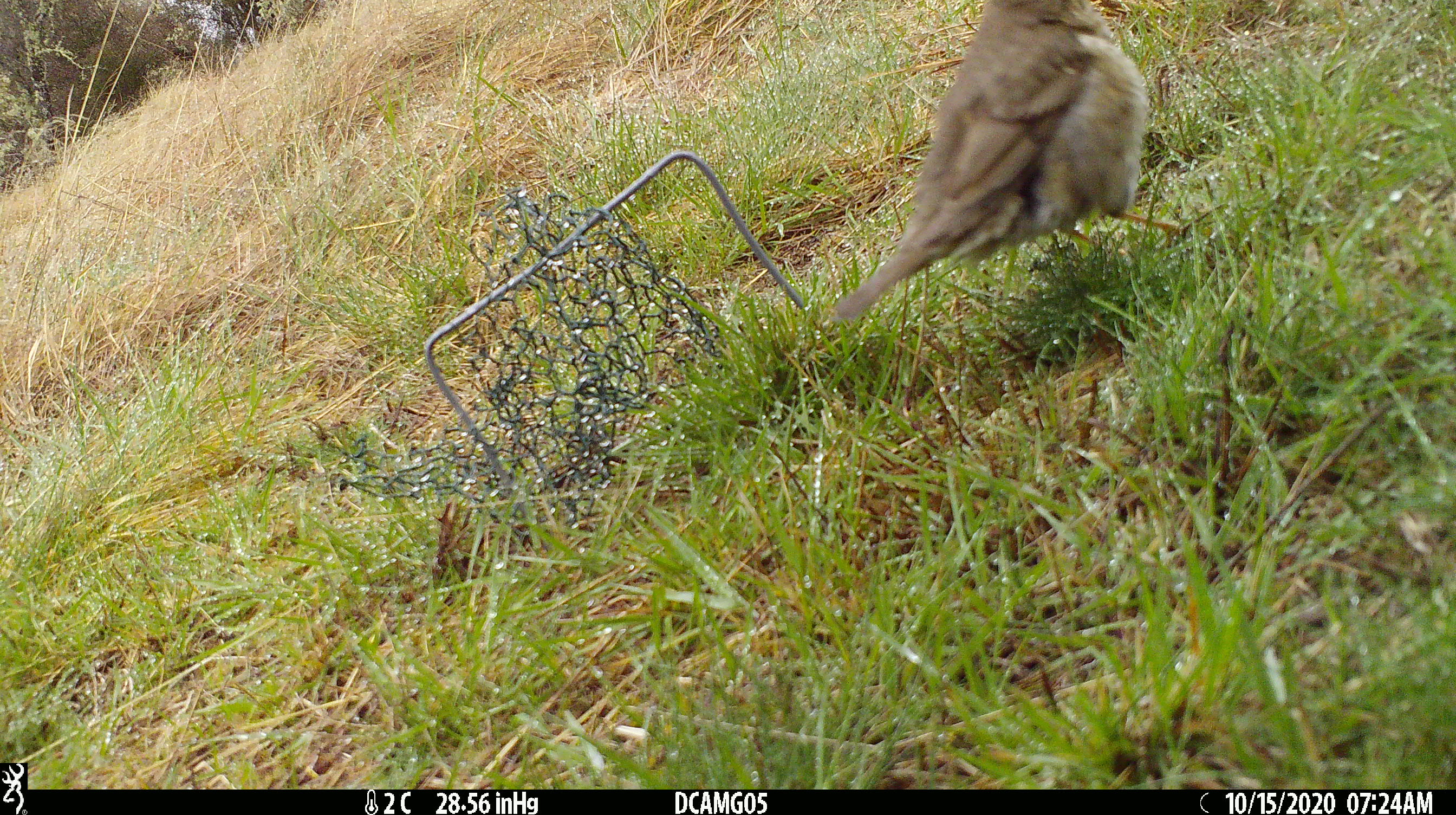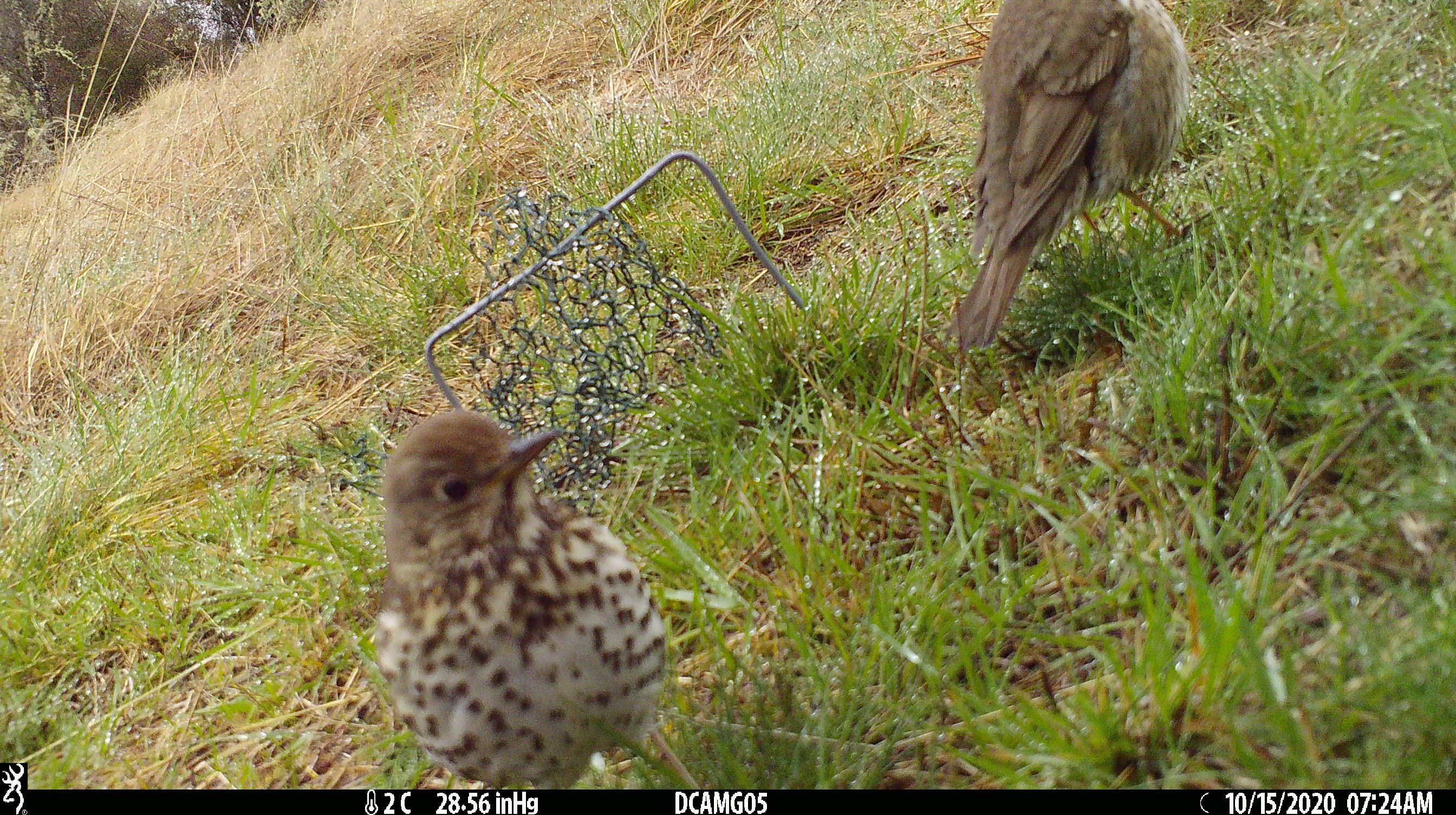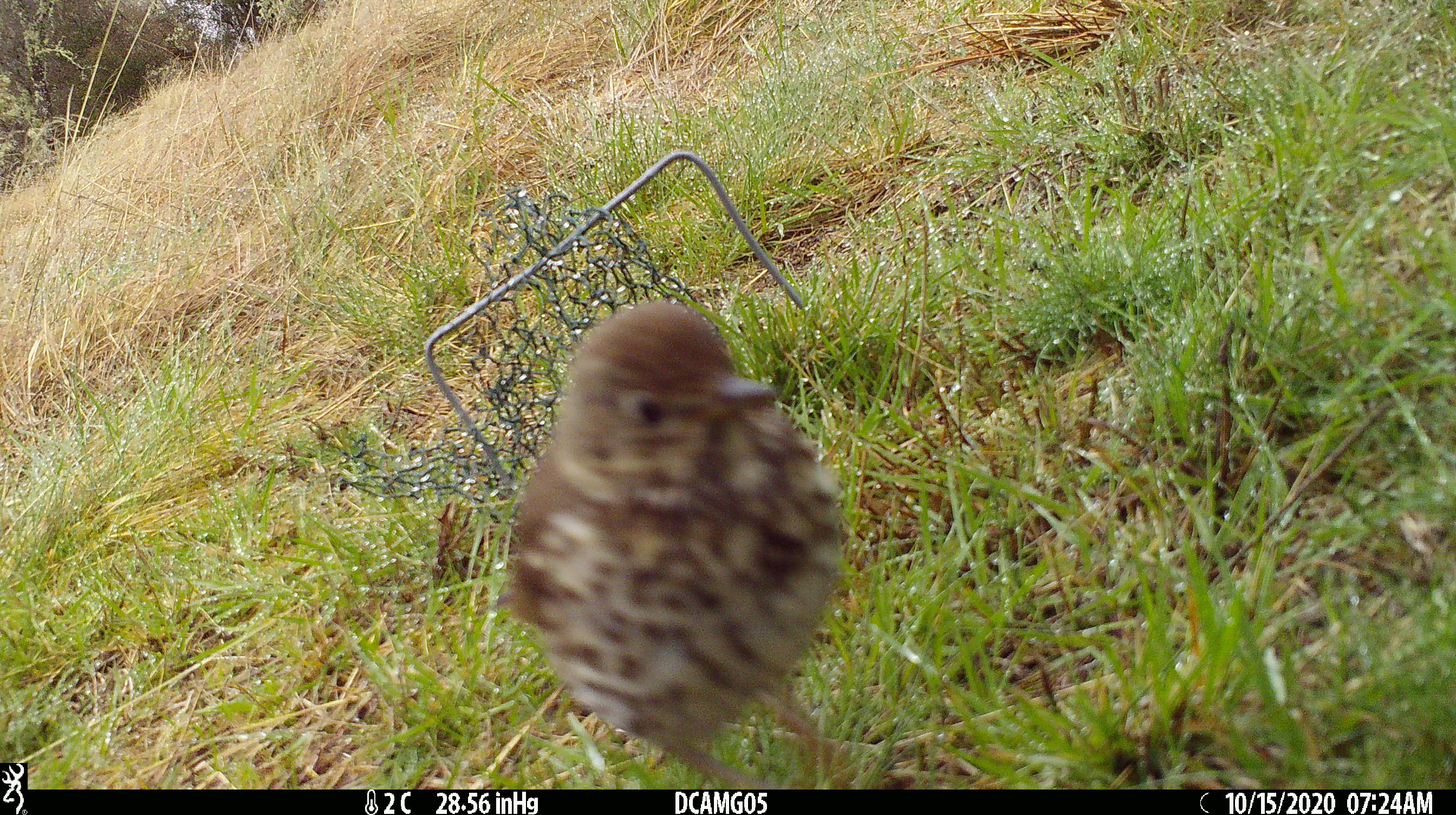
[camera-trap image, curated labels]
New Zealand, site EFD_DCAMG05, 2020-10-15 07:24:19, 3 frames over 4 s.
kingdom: Animalia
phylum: Chordata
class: Aves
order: Passeriformes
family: Turdidae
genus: Turdus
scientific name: Turdus philomelos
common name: song thrush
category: thrush